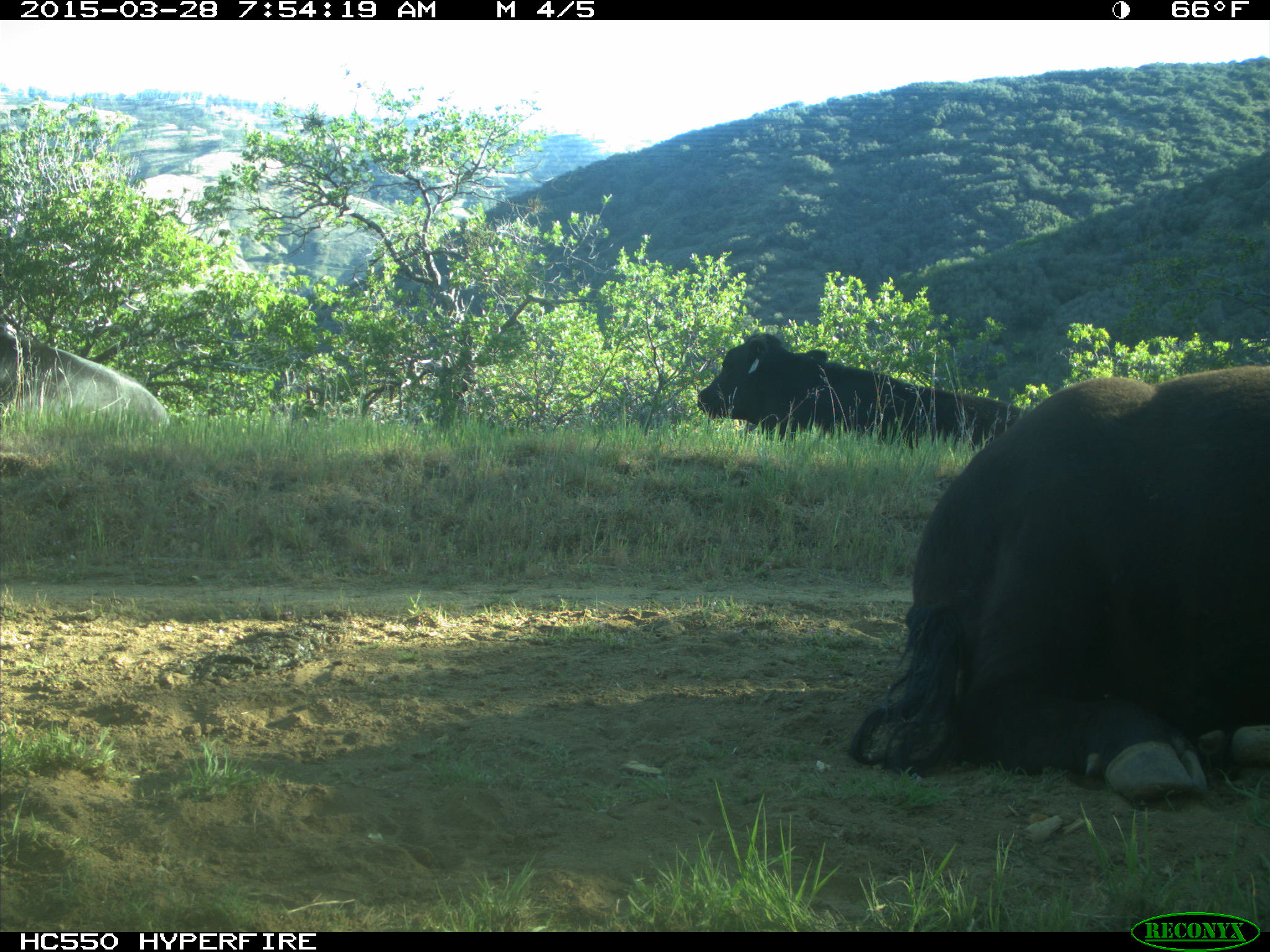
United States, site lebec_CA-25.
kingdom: Animalia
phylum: Chordata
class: Mammalia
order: Artiodactyla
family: Bovidae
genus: Bos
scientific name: Bos taurus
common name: domestic cow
Bos taurus (domestic cow).